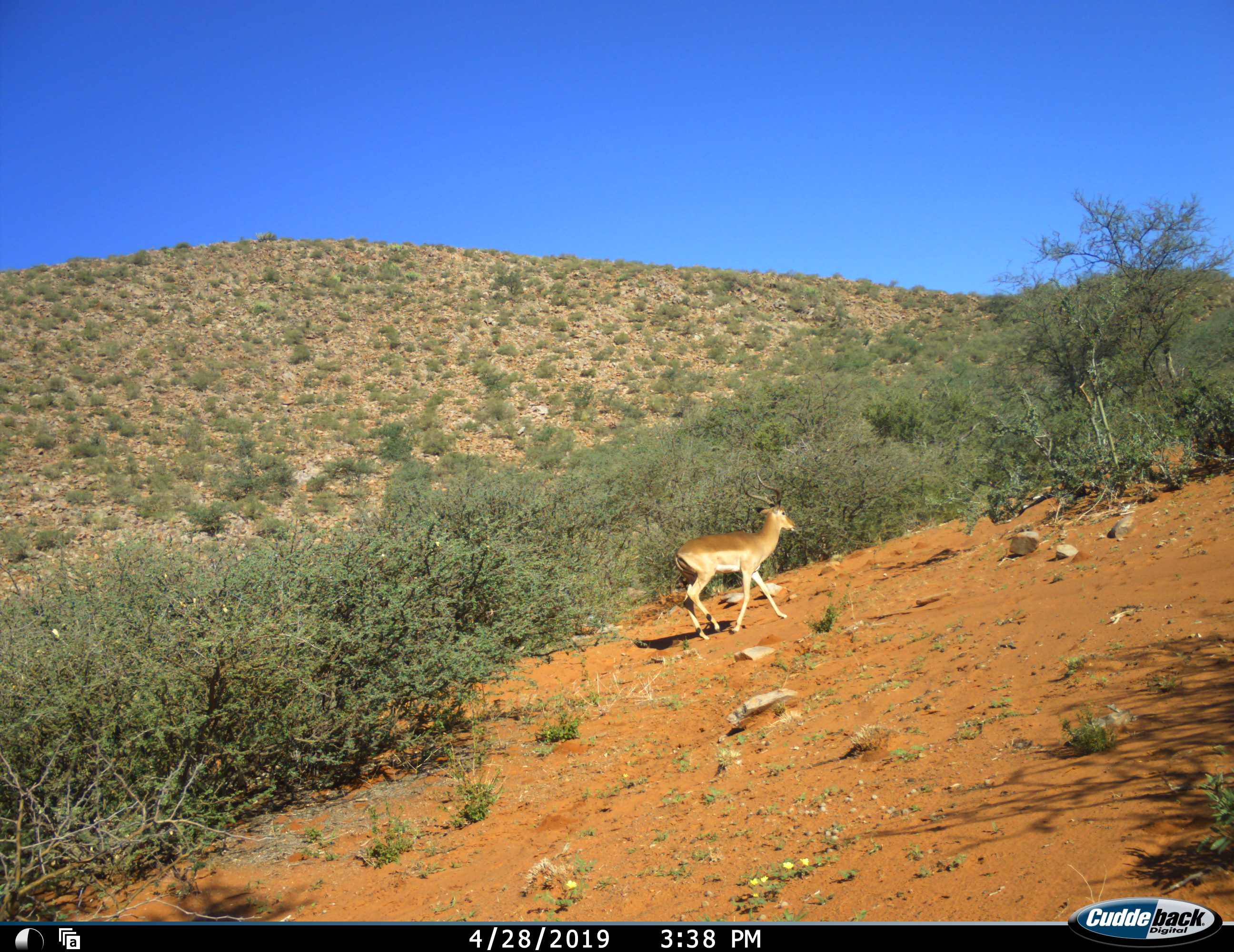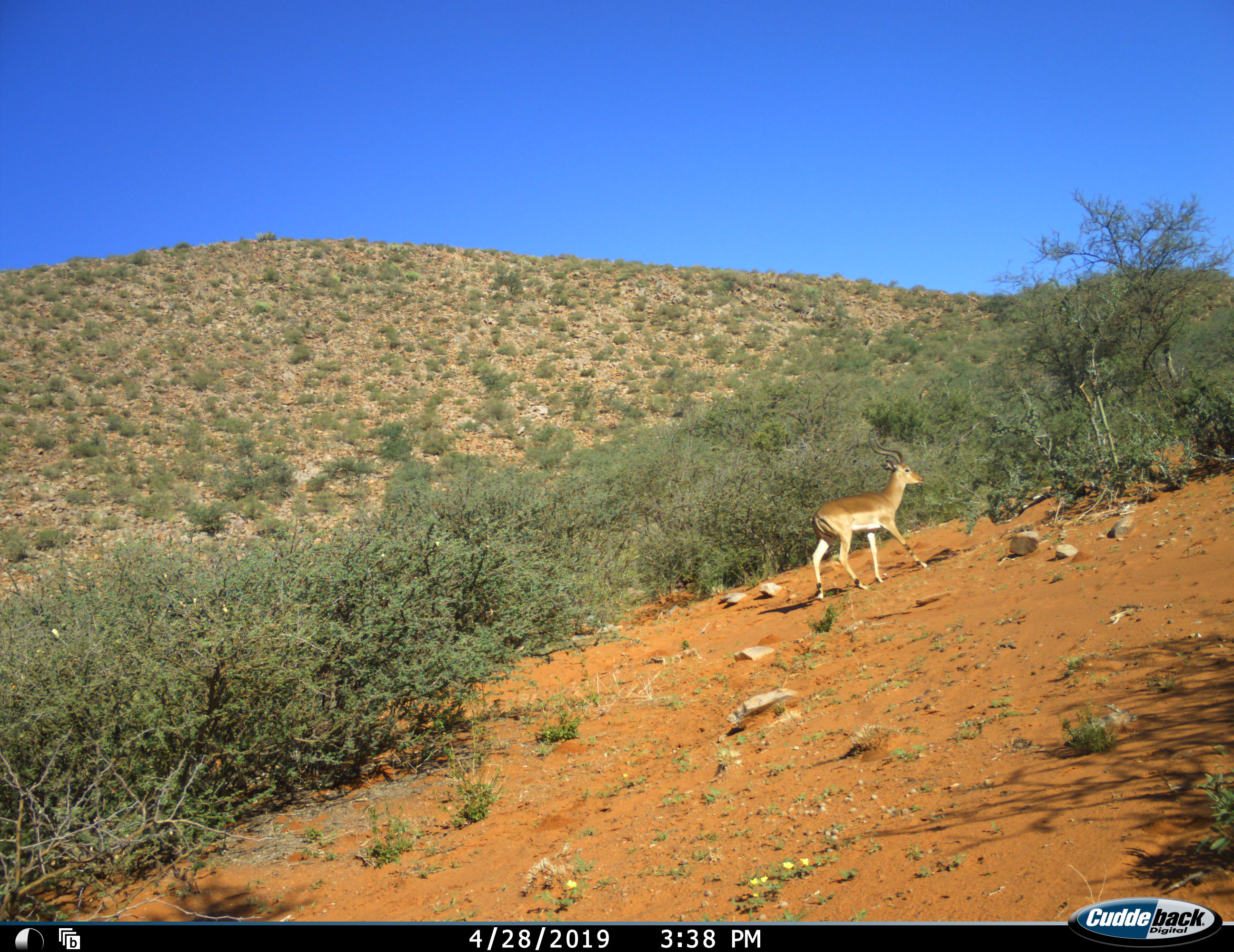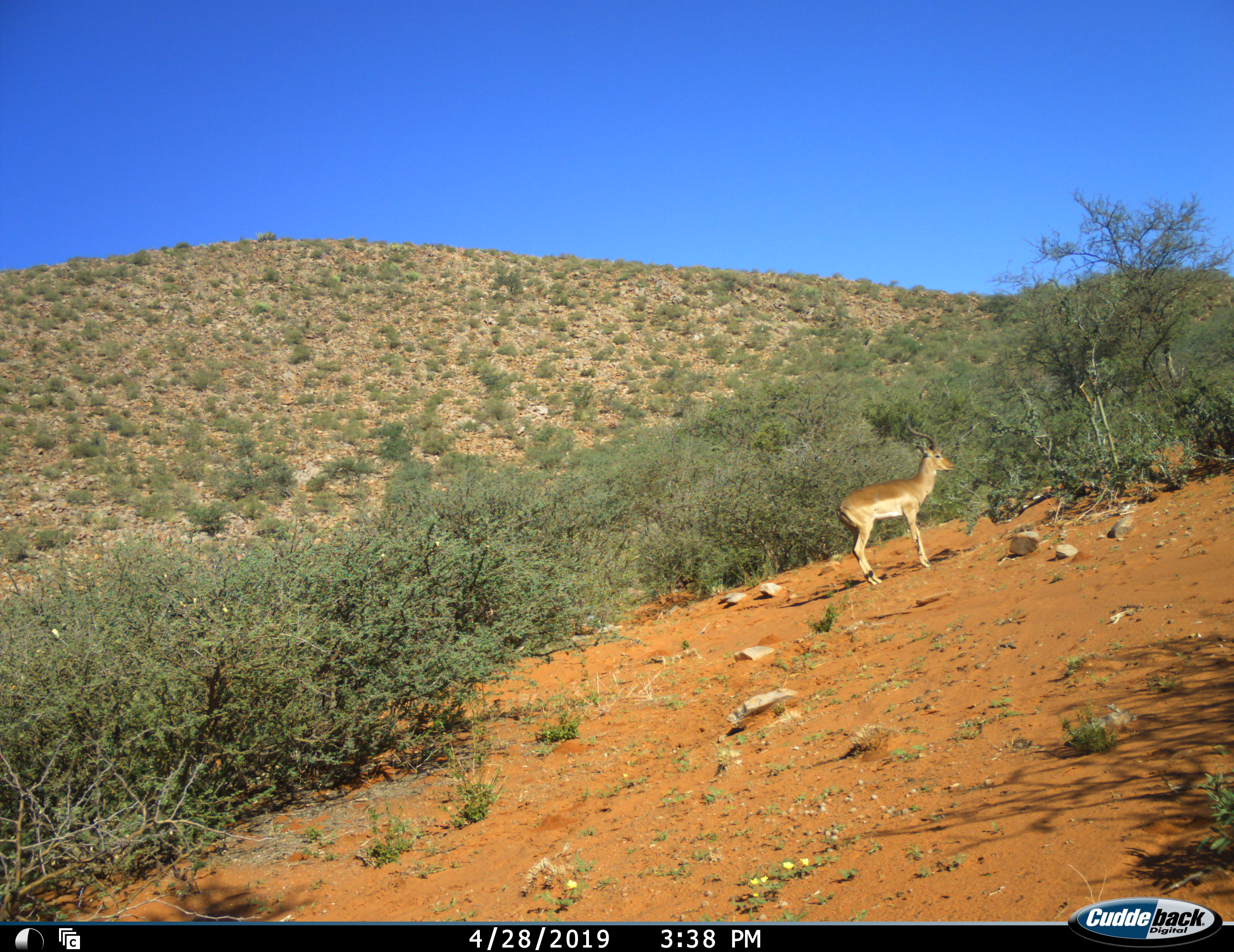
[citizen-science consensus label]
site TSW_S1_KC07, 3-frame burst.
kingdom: Animalia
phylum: Chordata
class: Mammalia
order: Artiodactyla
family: Bovidae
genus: Aepyceros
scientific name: Aepyceros melampus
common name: impala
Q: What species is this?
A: Impala (Aepyceros melampus).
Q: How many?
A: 1.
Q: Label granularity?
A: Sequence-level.